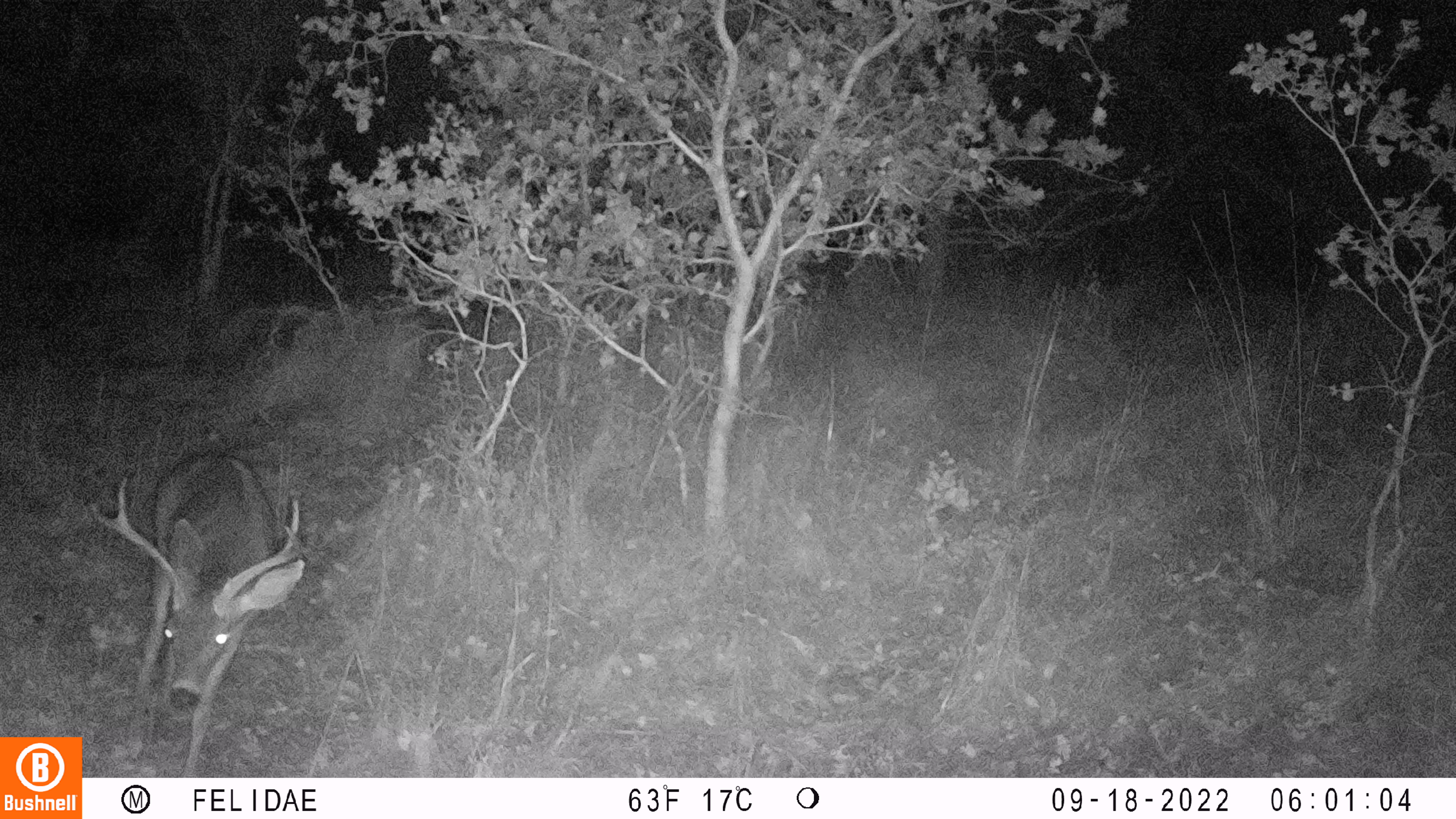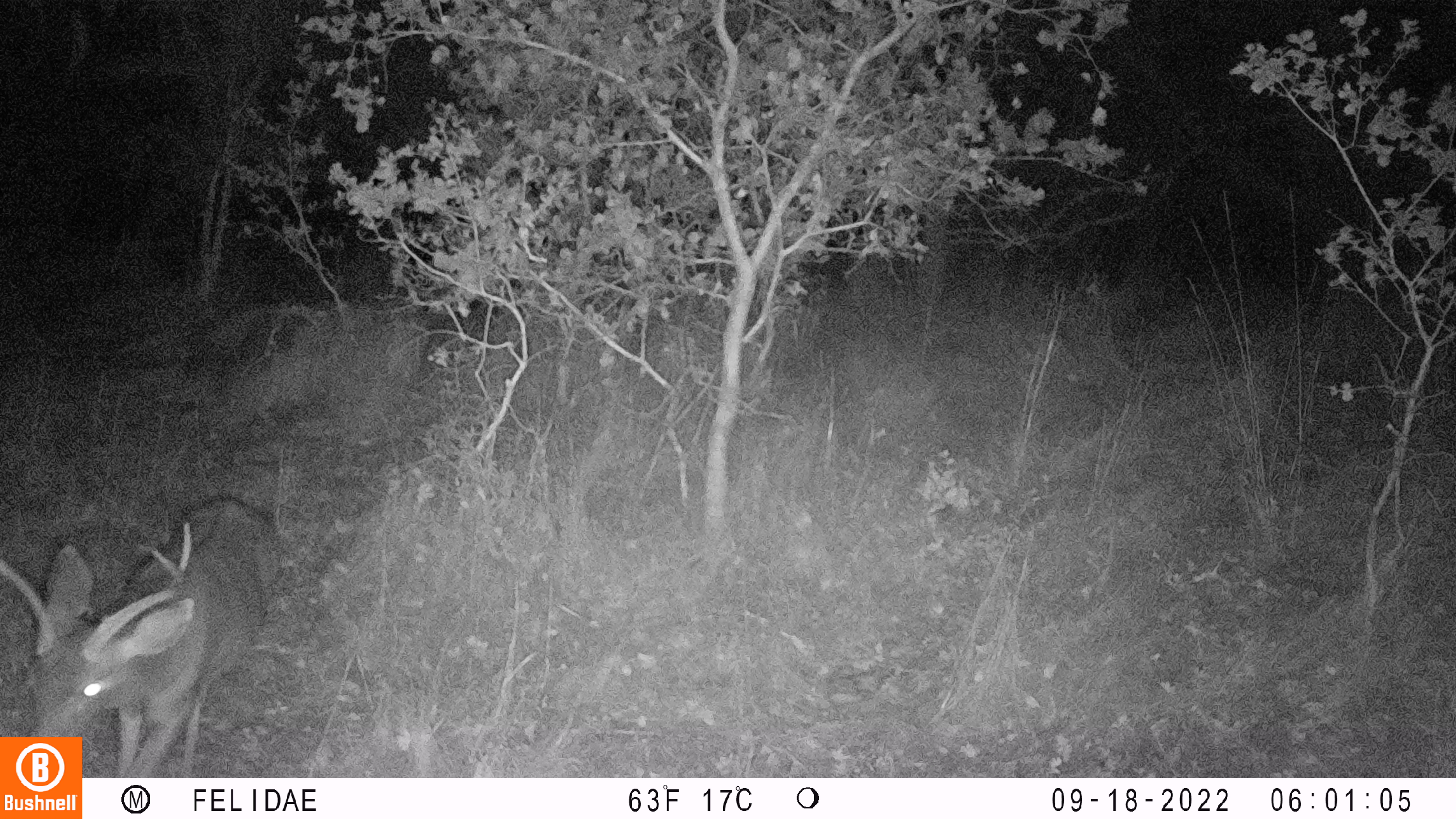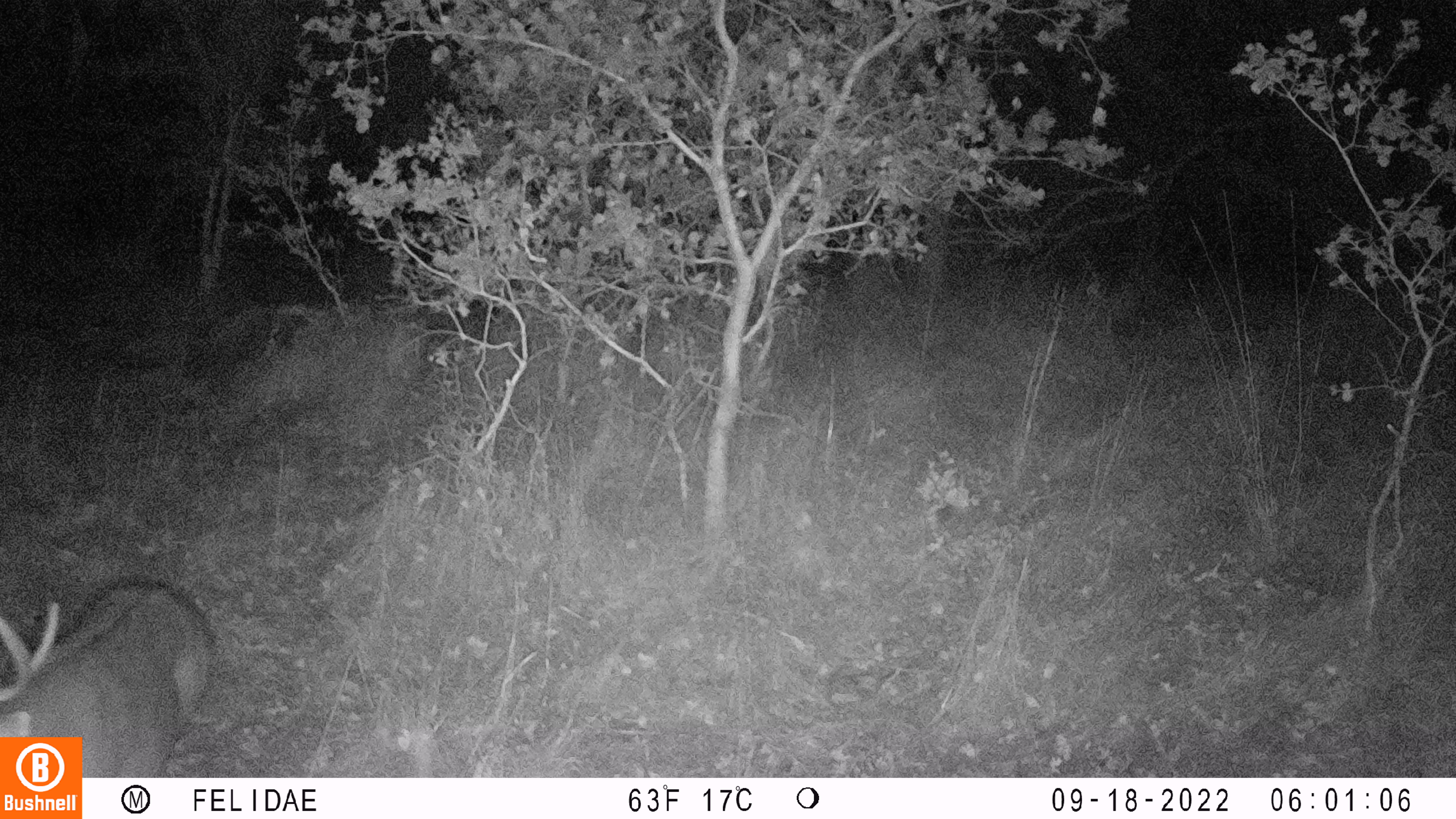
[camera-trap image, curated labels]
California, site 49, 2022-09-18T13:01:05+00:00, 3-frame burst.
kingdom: Animalia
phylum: Chordata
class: Mammalia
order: Artiodactyla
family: Cervidae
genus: Odocoileus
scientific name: Odocoileus hemionus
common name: mule deer